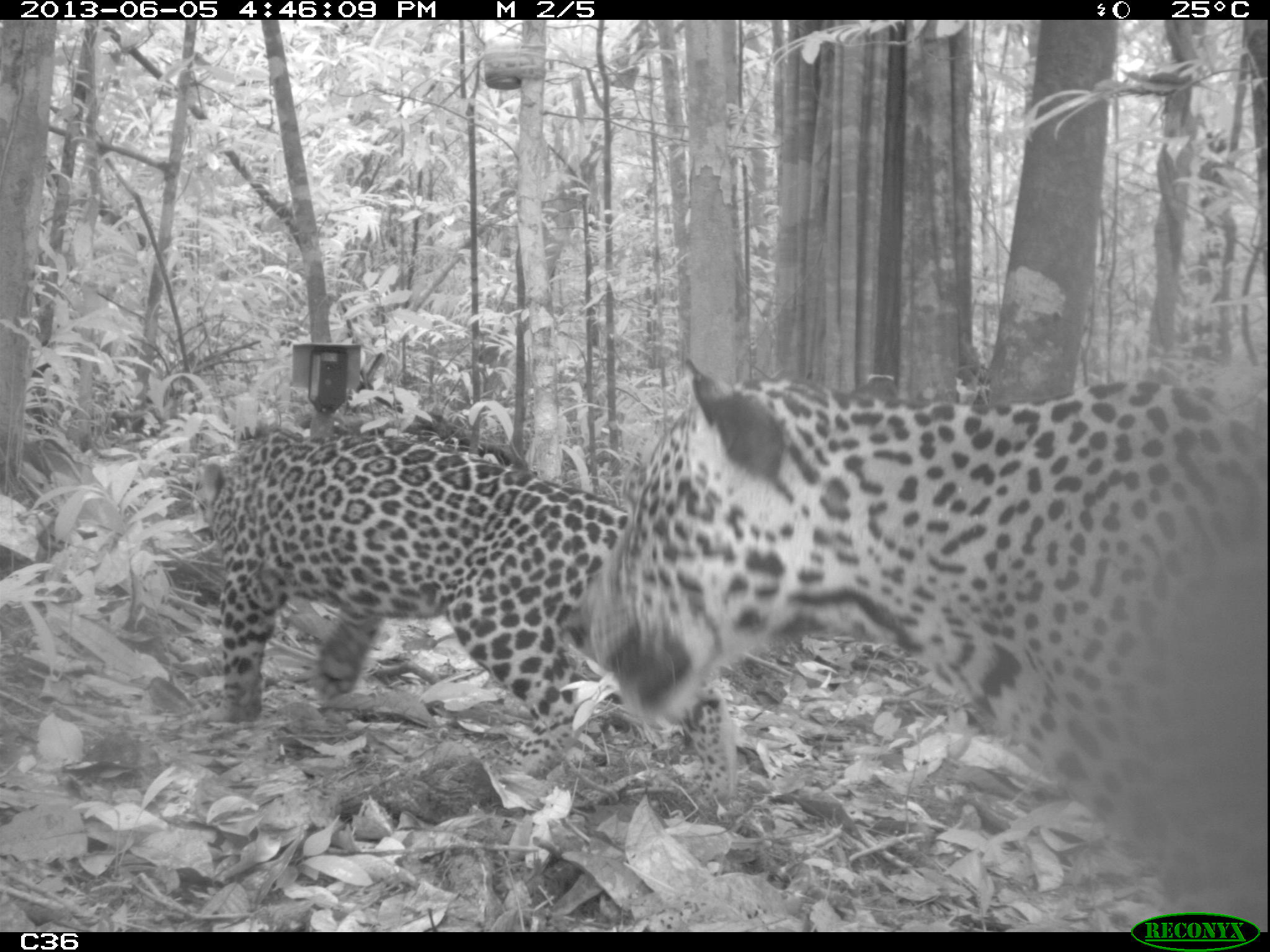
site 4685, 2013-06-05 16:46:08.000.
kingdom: Animalia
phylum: Chordata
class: Mammalia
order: Carnivora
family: Felidae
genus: Panthera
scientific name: Panthera onca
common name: jaguar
Panthera onca (jaguar), count 2, age adult, sex female.